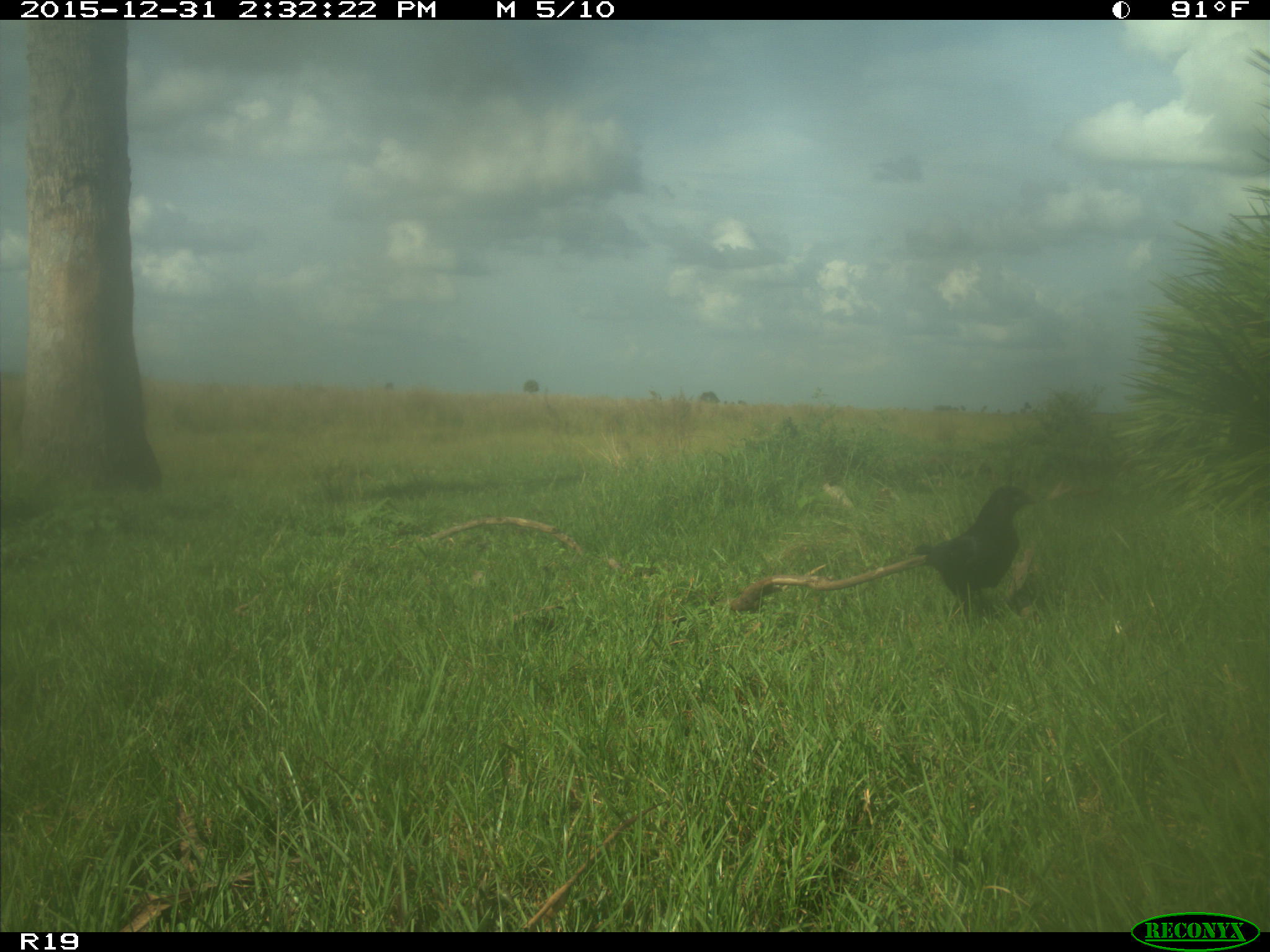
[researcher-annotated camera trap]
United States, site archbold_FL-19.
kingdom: Animalia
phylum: Chordata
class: Aves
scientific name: Aves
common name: birds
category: unidentified bird